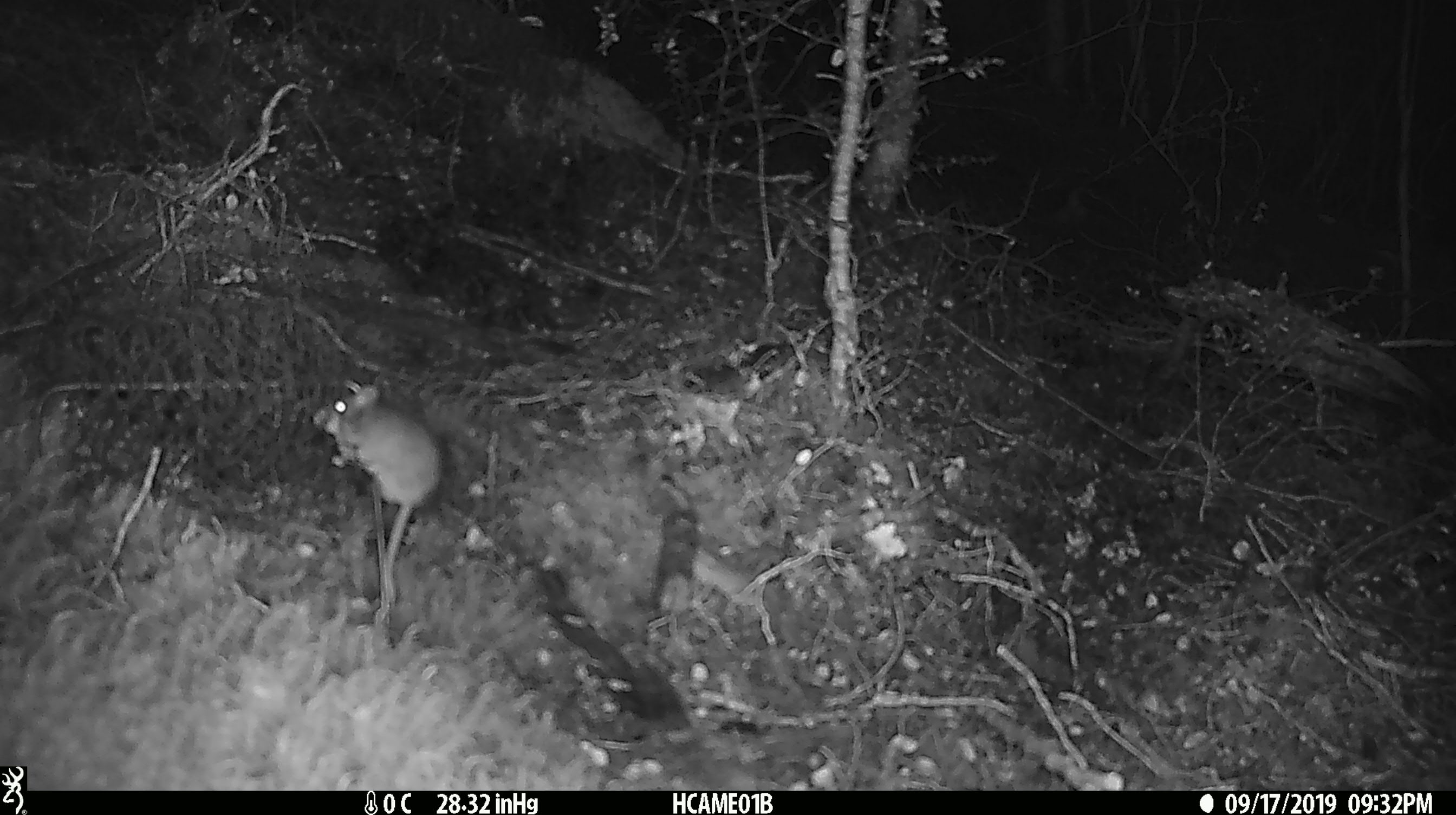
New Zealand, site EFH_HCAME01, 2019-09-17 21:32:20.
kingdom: Animalia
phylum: Chordata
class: Mammalia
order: Rodentia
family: Muridae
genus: Mus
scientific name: Mus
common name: mouse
Mouse (Mus).